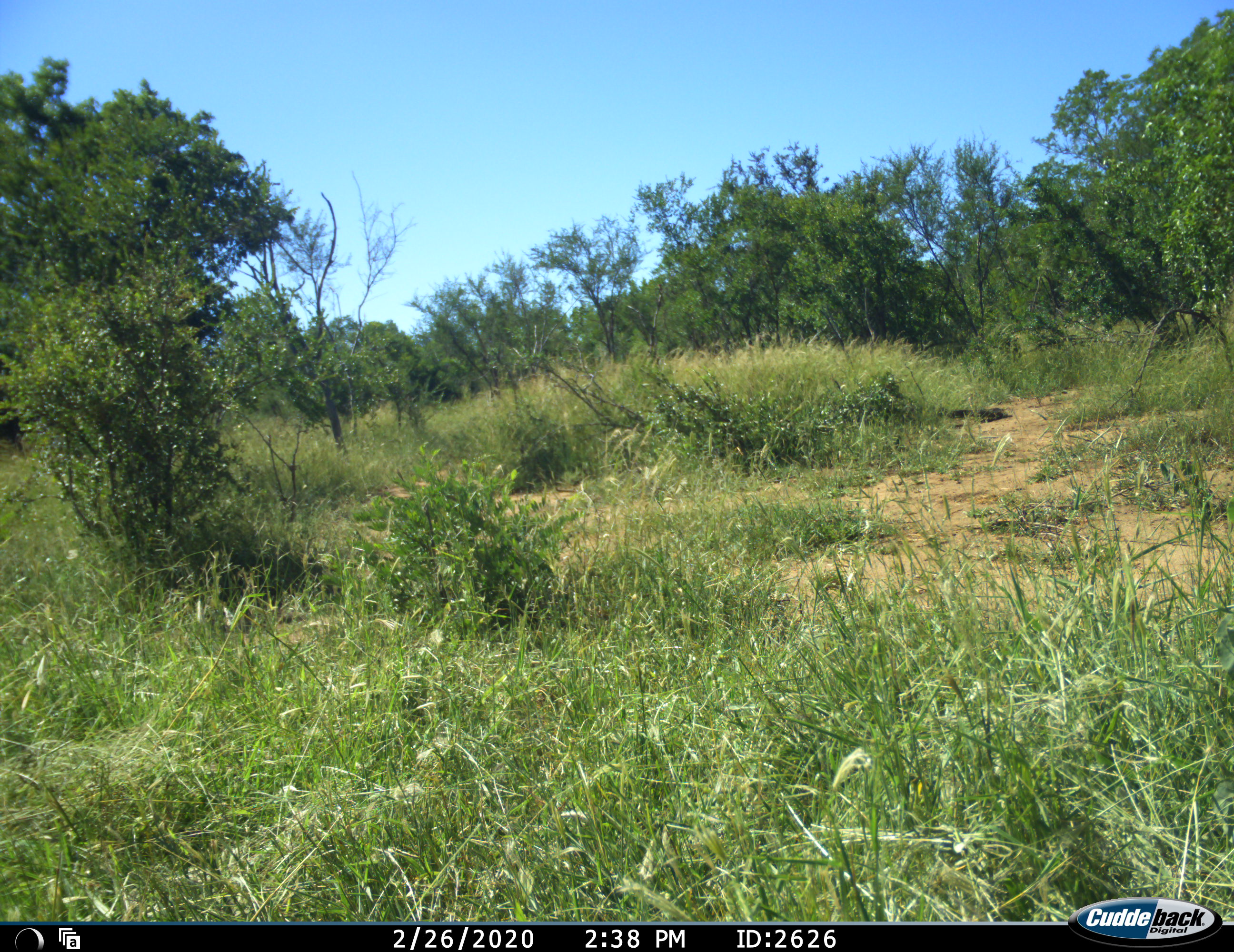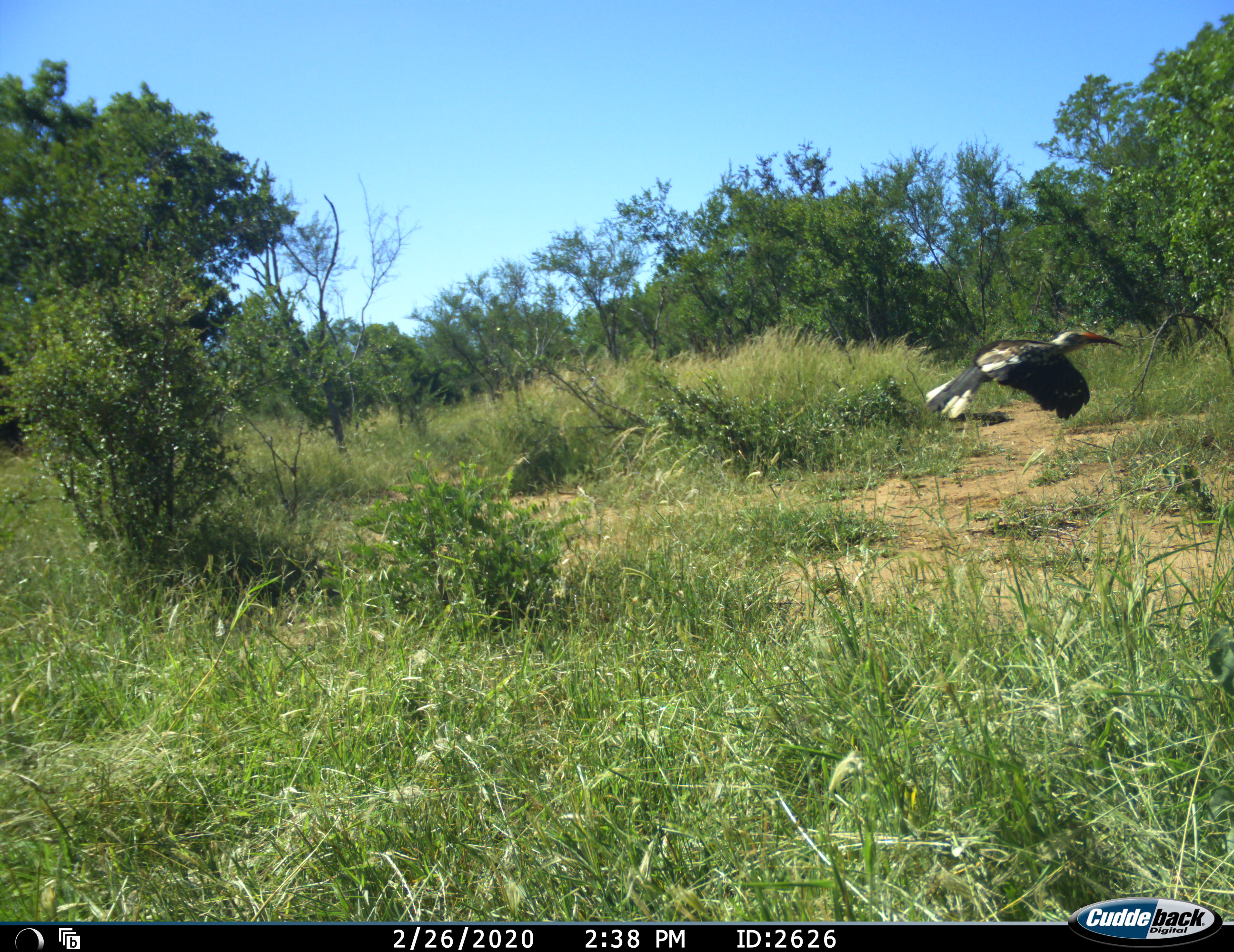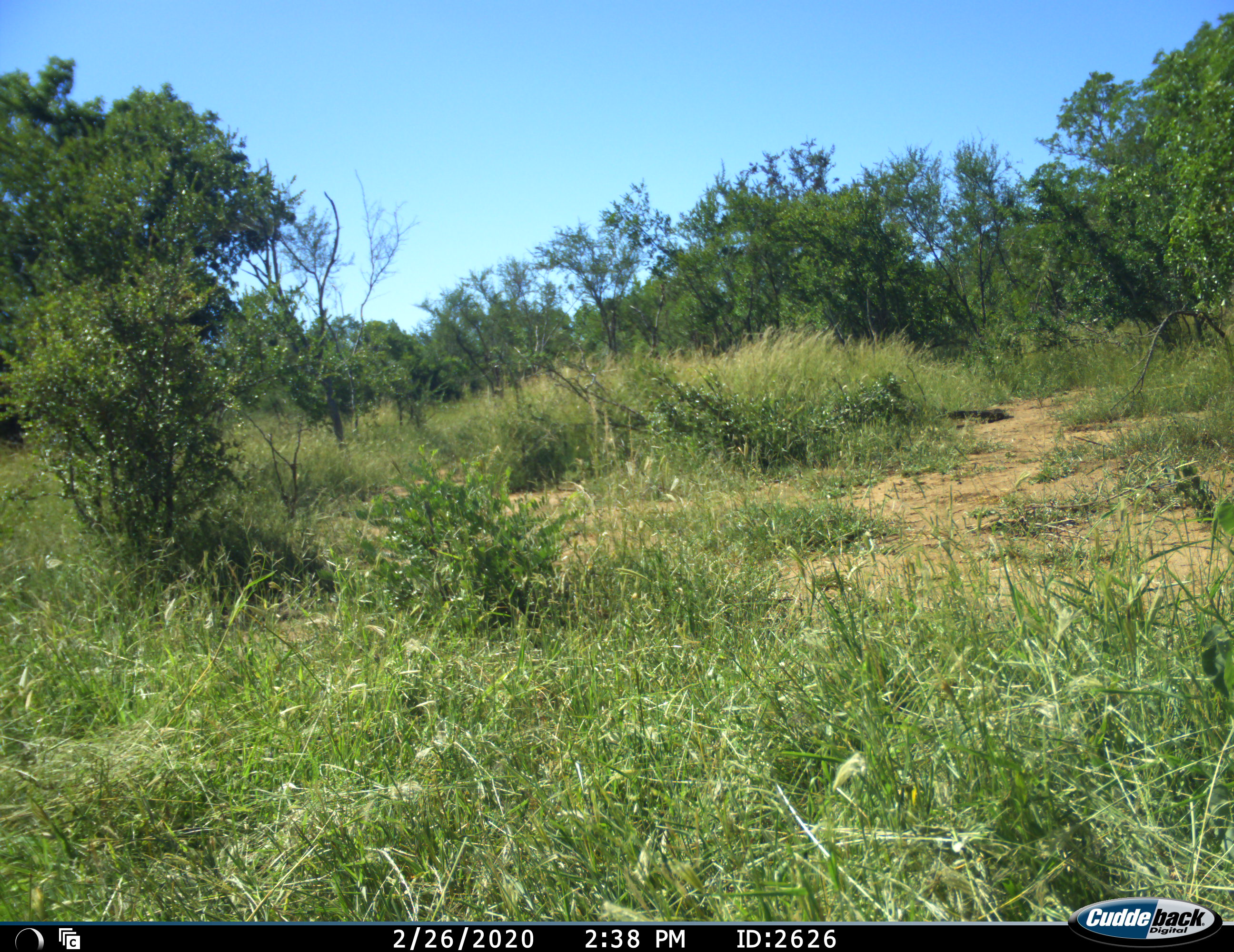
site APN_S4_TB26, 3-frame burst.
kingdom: Animalia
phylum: Chordata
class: Aves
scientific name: Aves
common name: bird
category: birdother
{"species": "birdother (bird) (Aves)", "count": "1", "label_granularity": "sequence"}